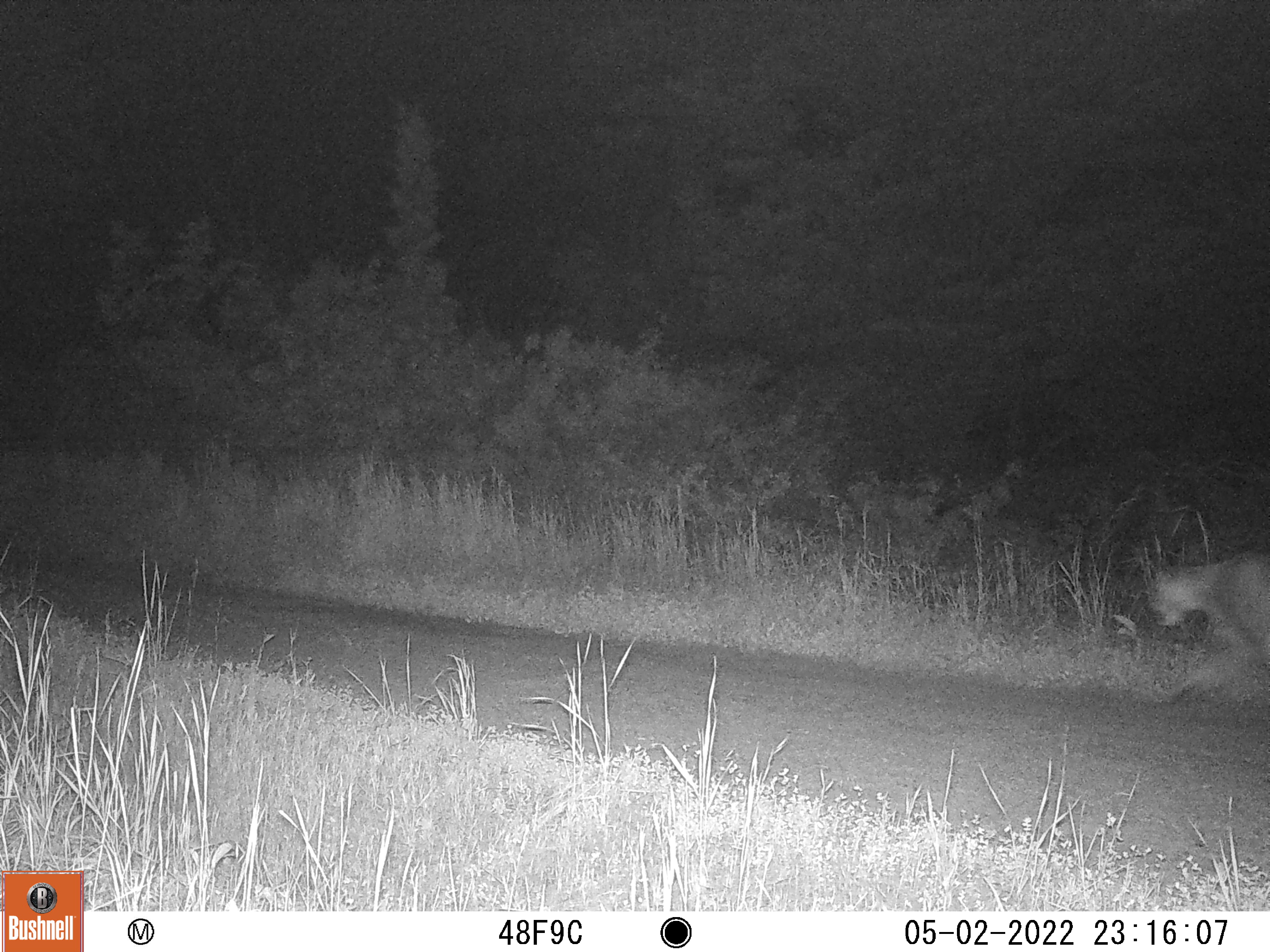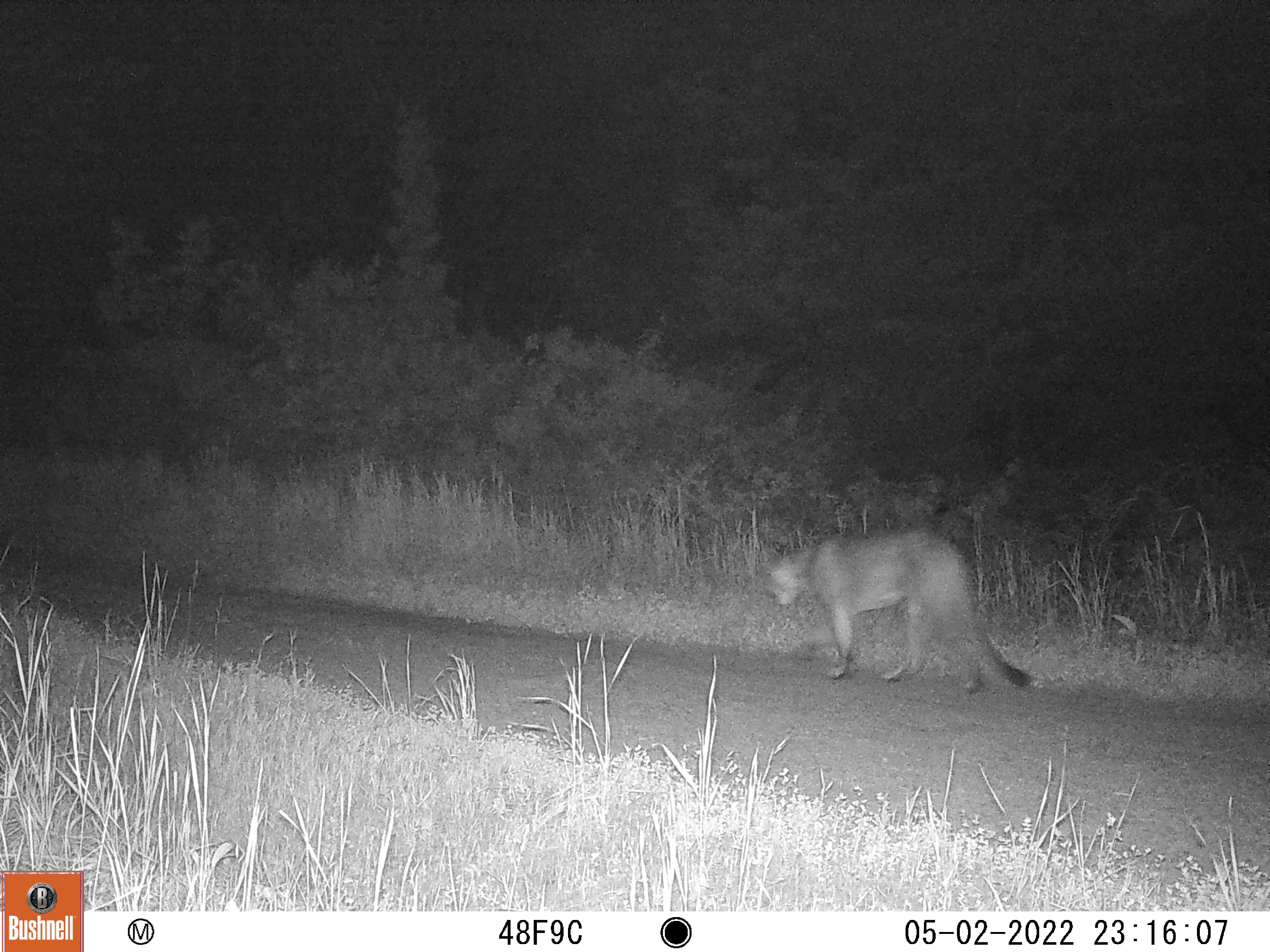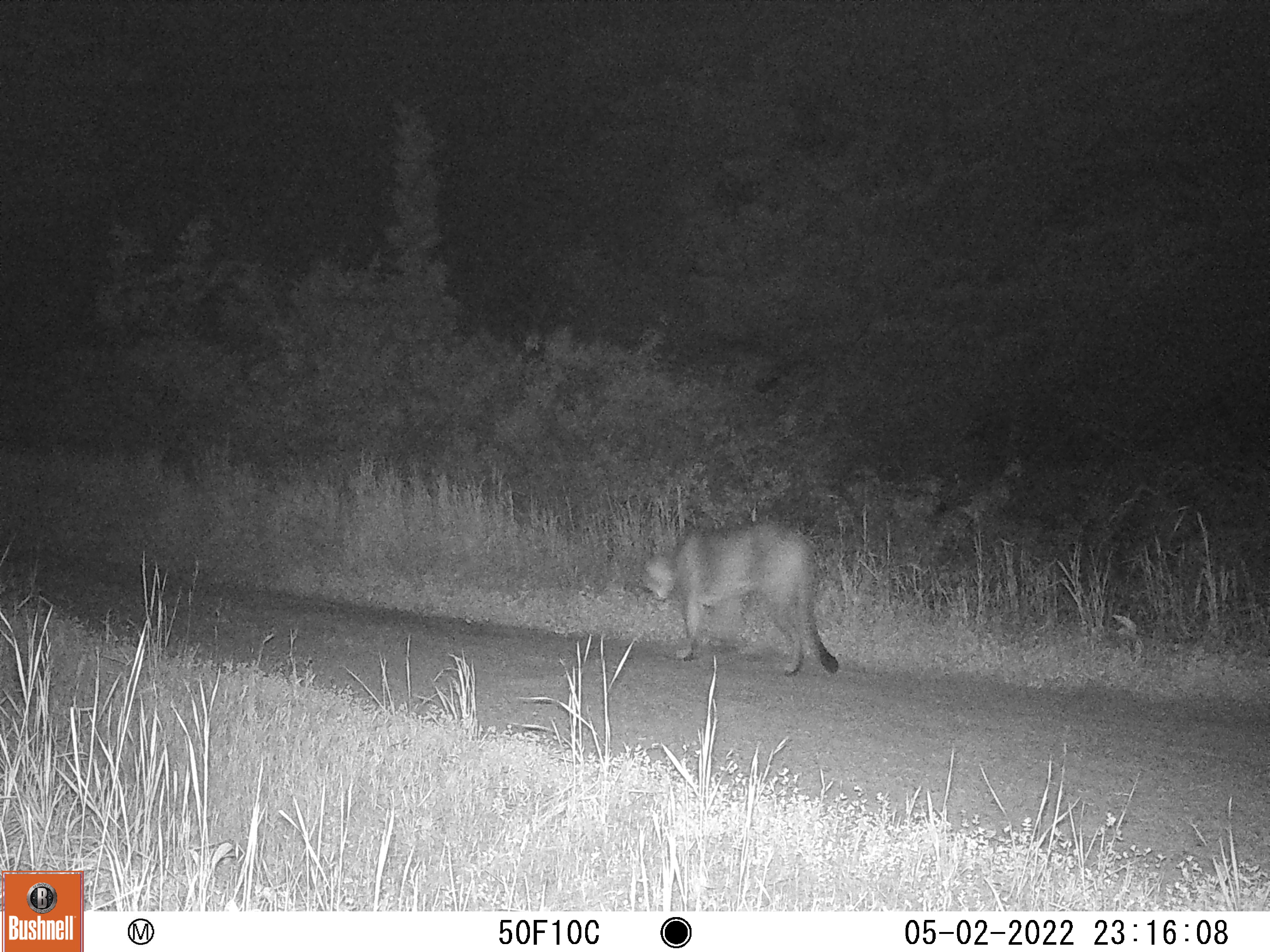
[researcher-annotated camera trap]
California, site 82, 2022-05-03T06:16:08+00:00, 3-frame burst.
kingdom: Animalia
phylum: Chordata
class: Mammalia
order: Carnivora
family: Felidae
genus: Puma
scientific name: Puma concolor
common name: puma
Puma (Puma concolor).